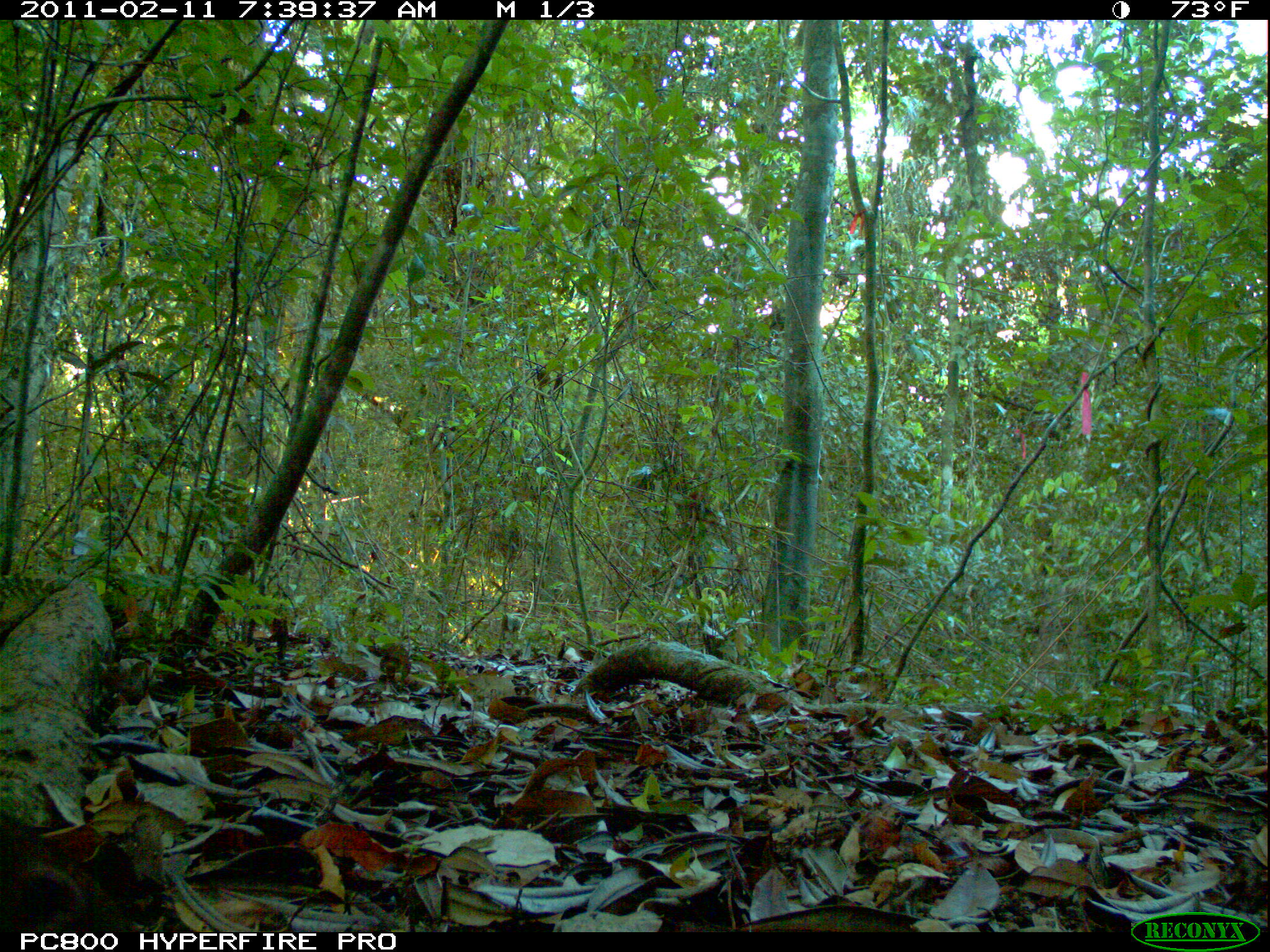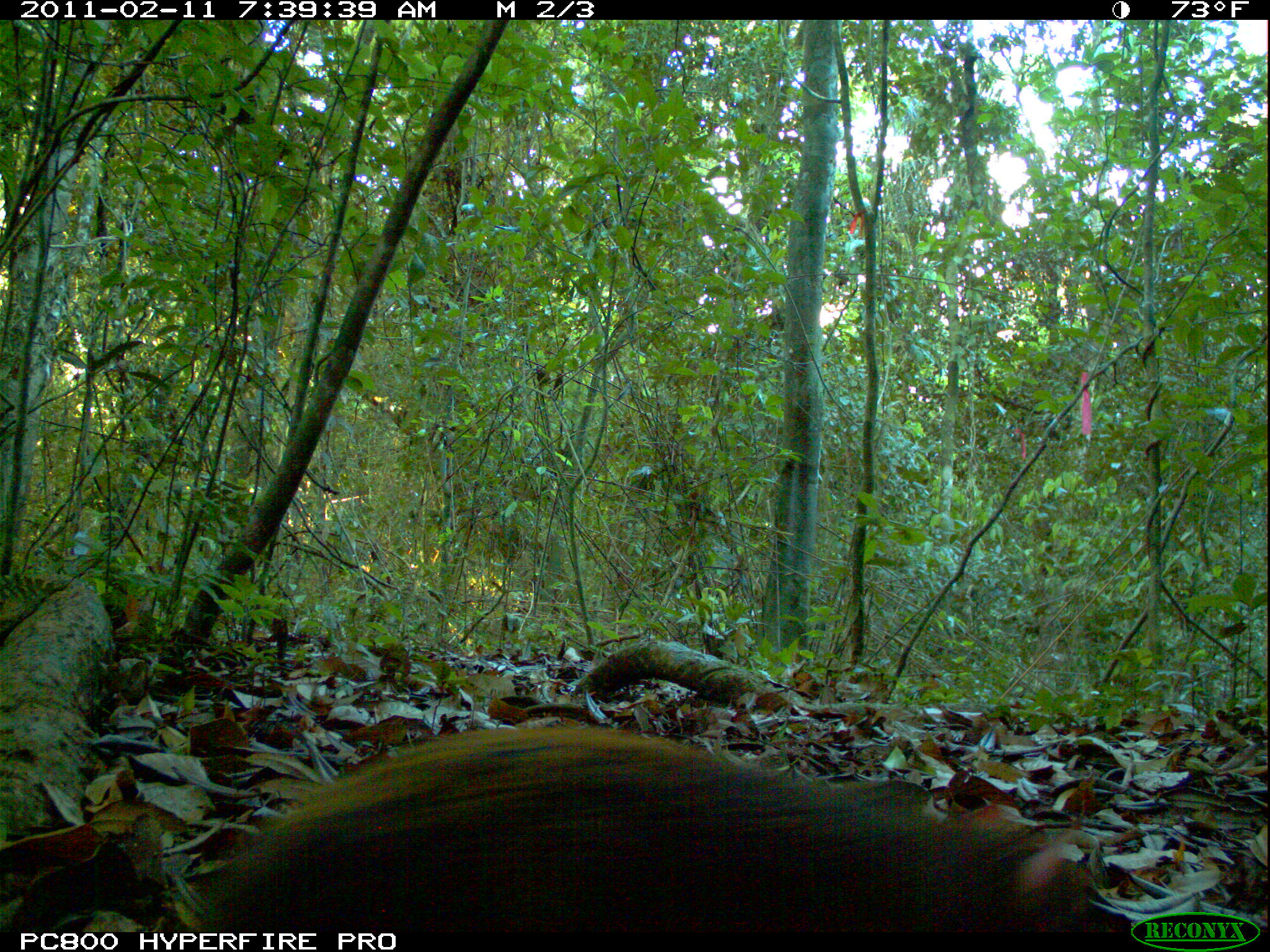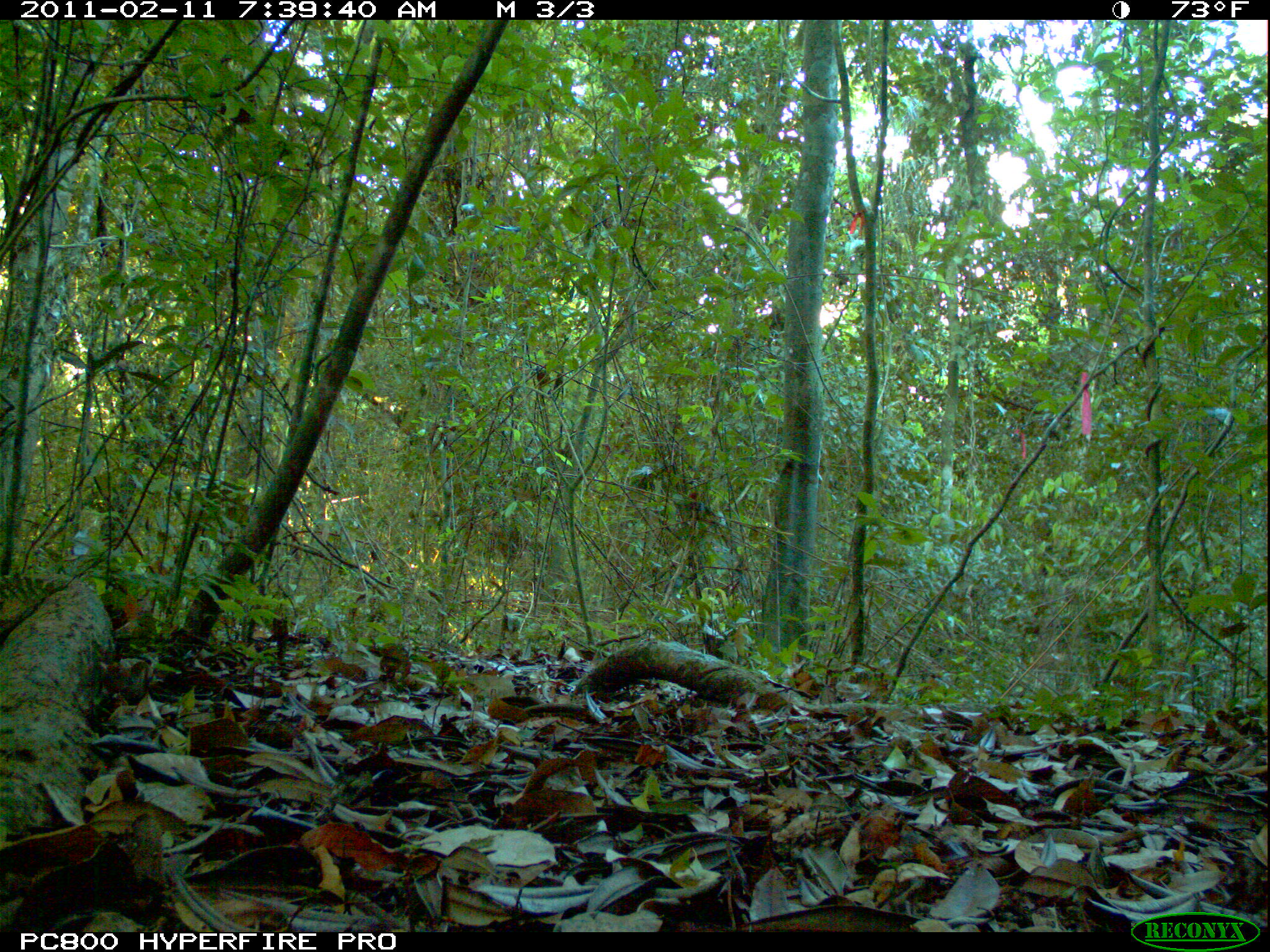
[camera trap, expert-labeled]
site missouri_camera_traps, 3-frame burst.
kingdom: Animalia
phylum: Chordata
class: Mammalia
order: Rodentia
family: Dasyproctidae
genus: Dasyprocta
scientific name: Dasyprocta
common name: agouti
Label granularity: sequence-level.